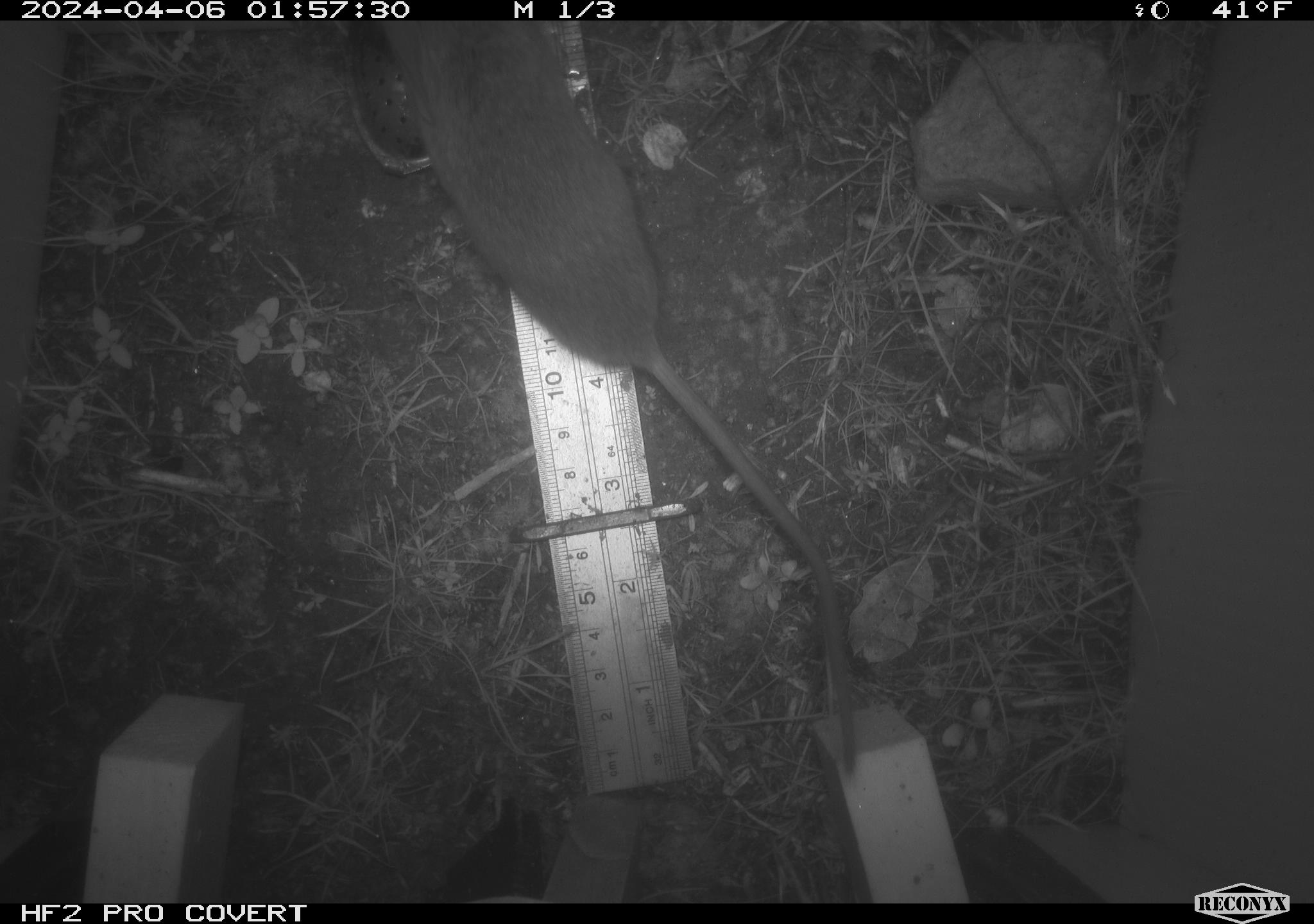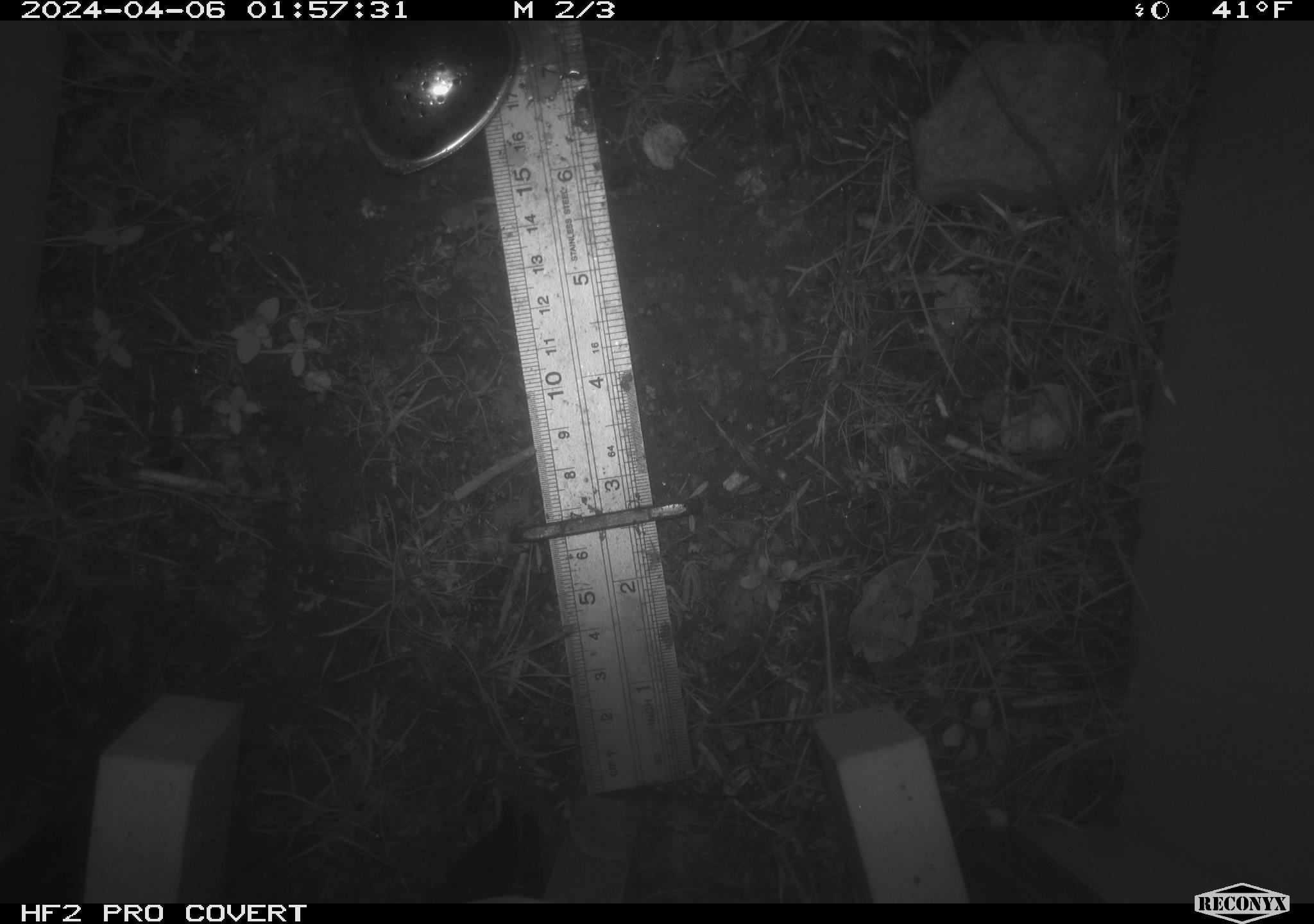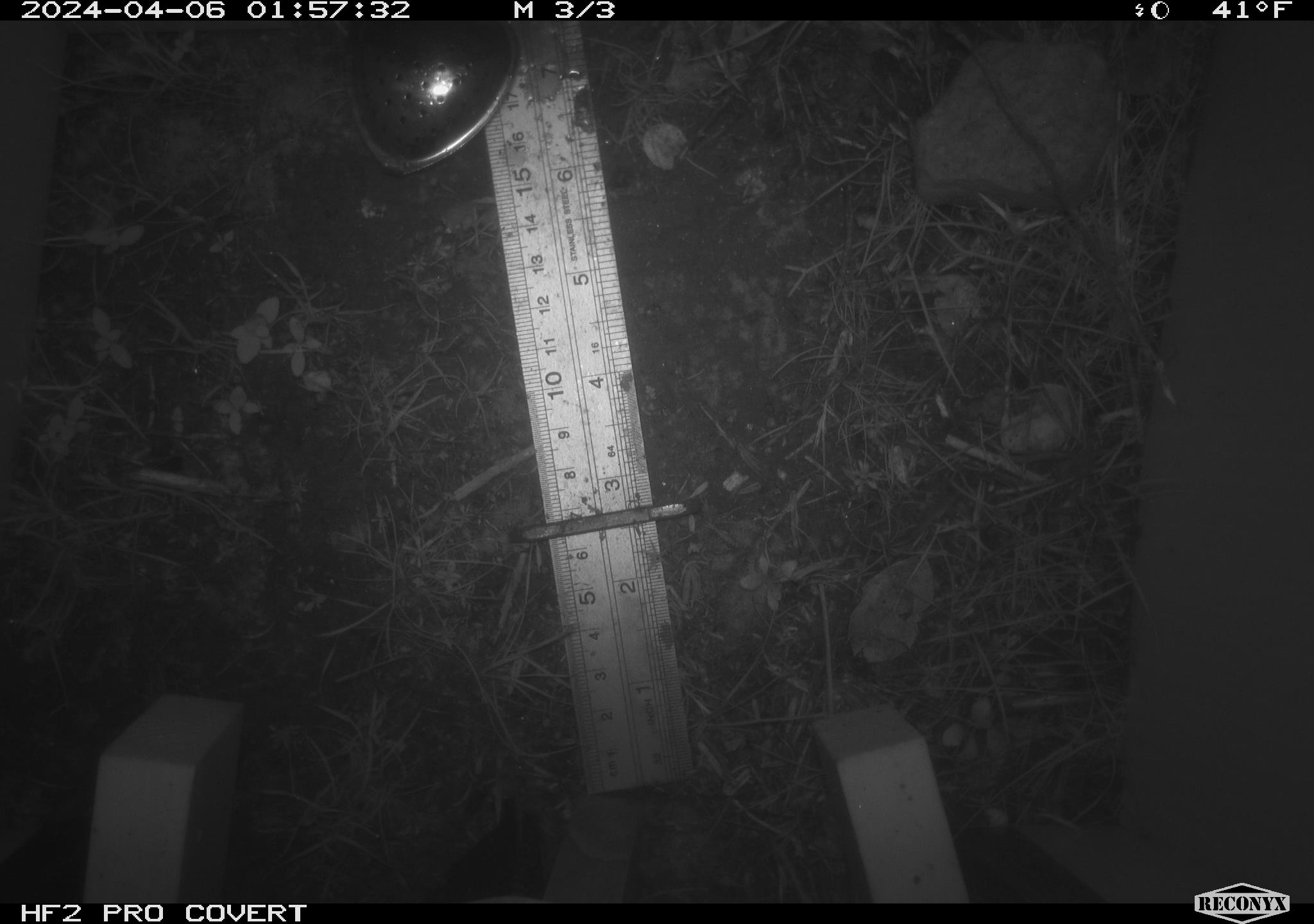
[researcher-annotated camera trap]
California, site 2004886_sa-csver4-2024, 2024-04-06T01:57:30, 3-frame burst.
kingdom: Animalia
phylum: Chordata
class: Mammalia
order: Rodentia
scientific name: Rodentia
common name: mouse species